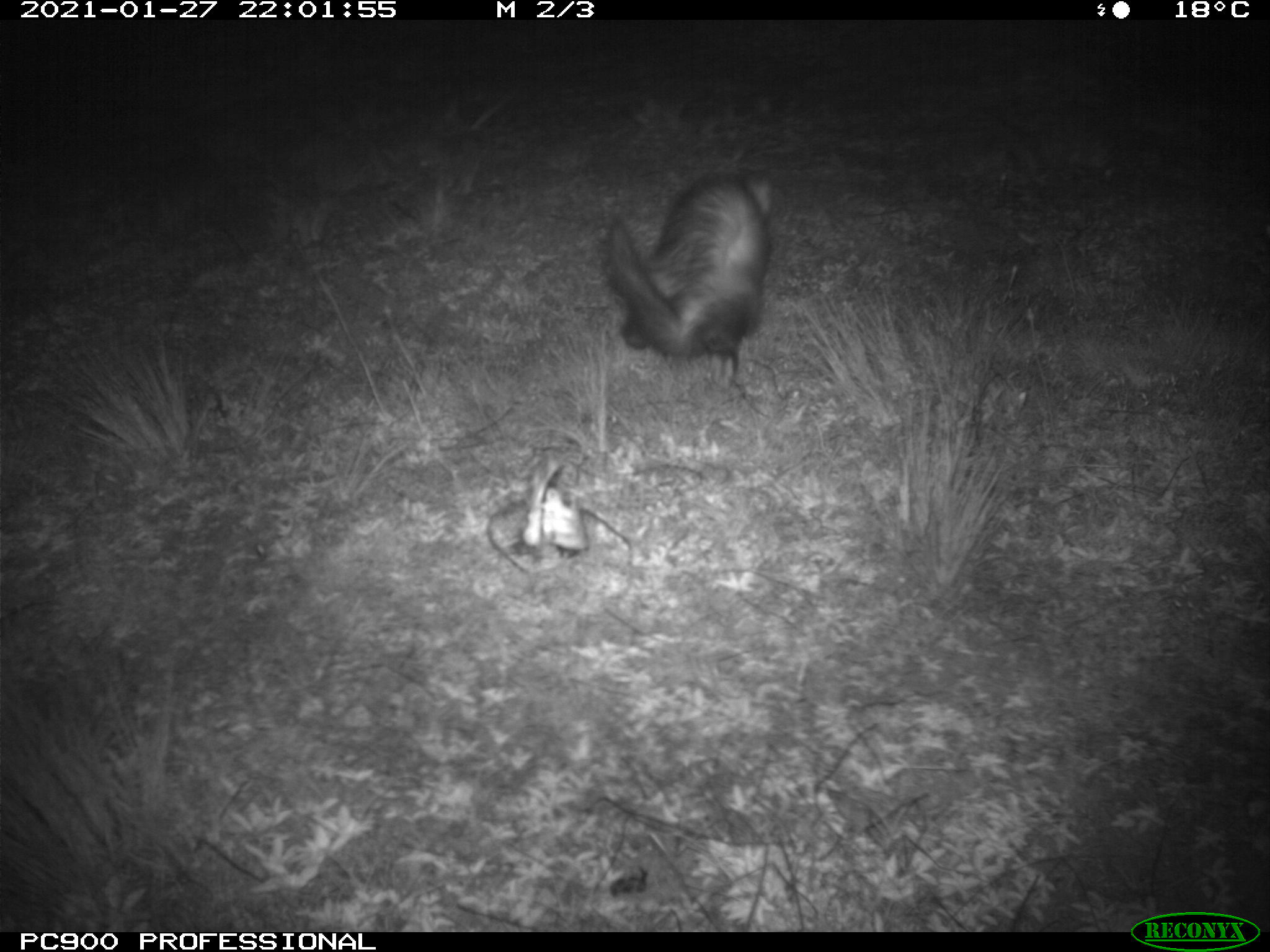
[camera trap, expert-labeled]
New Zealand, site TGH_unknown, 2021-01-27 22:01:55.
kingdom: Animalia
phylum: Chordata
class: Mammalia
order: Carnivora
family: Mustelidae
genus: Mustela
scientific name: Mustela furo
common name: ferret